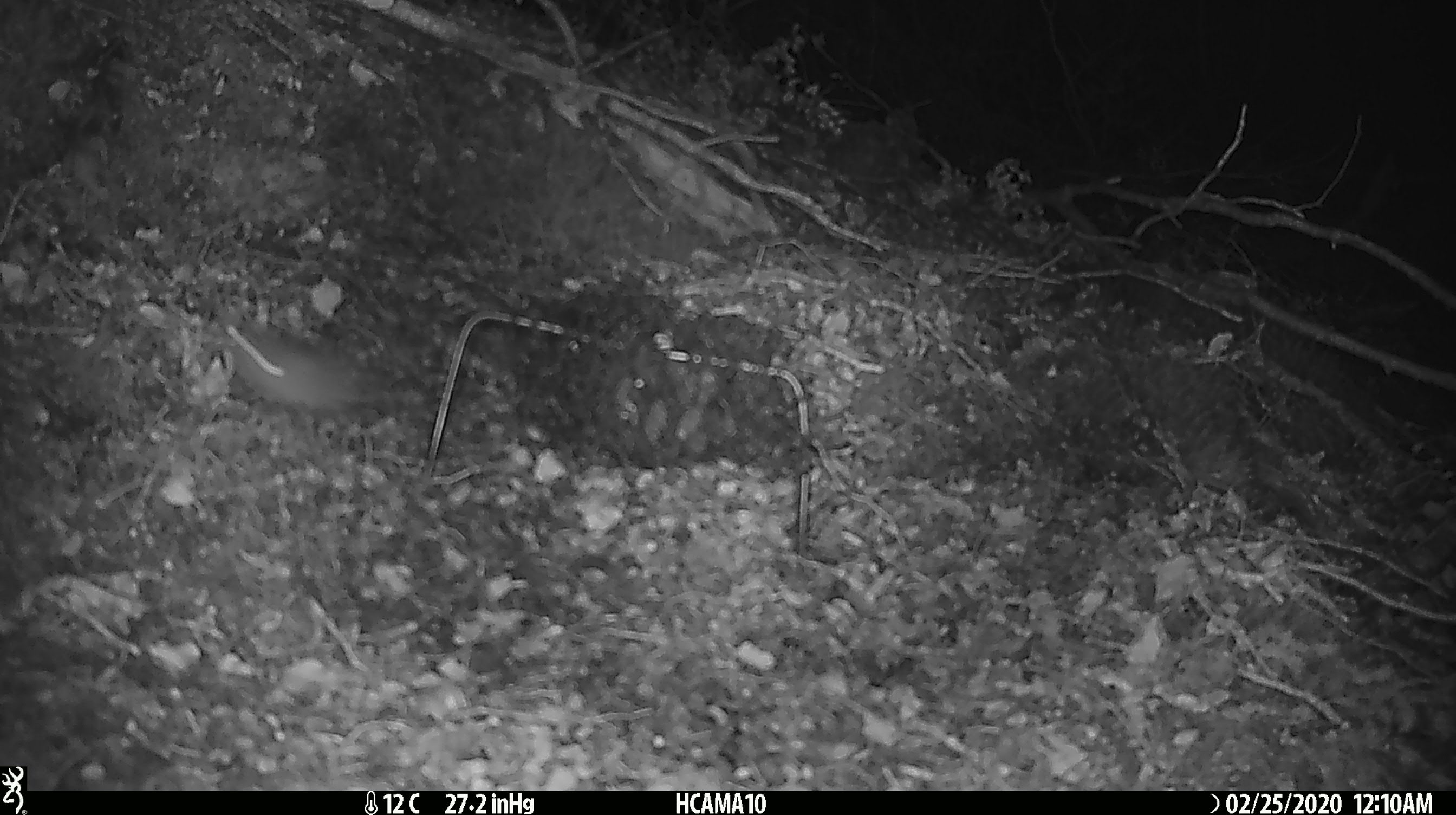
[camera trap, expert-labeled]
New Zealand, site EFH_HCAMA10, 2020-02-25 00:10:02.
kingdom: Animalia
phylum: Chordata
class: Mammalia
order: Rodentia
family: Muridae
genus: Mus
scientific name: Mus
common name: mouse